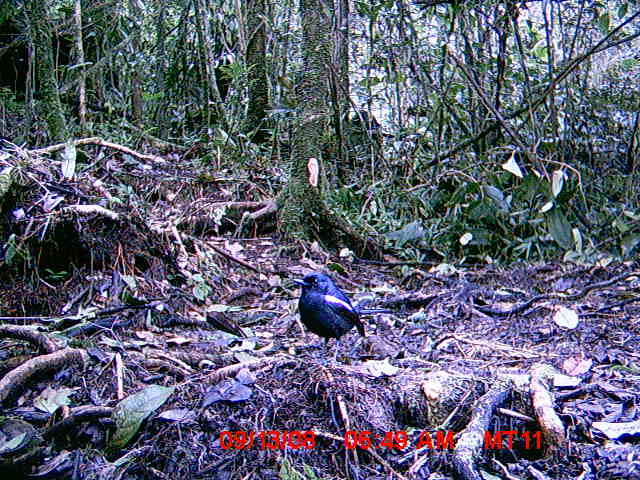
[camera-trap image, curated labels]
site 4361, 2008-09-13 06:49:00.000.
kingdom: Animalia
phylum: Chordata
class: Aves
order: Passeriformes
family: Muscicapidae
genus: Copsychus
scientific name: Copsychus albospecularis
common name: madagascar magpie-robin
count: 1